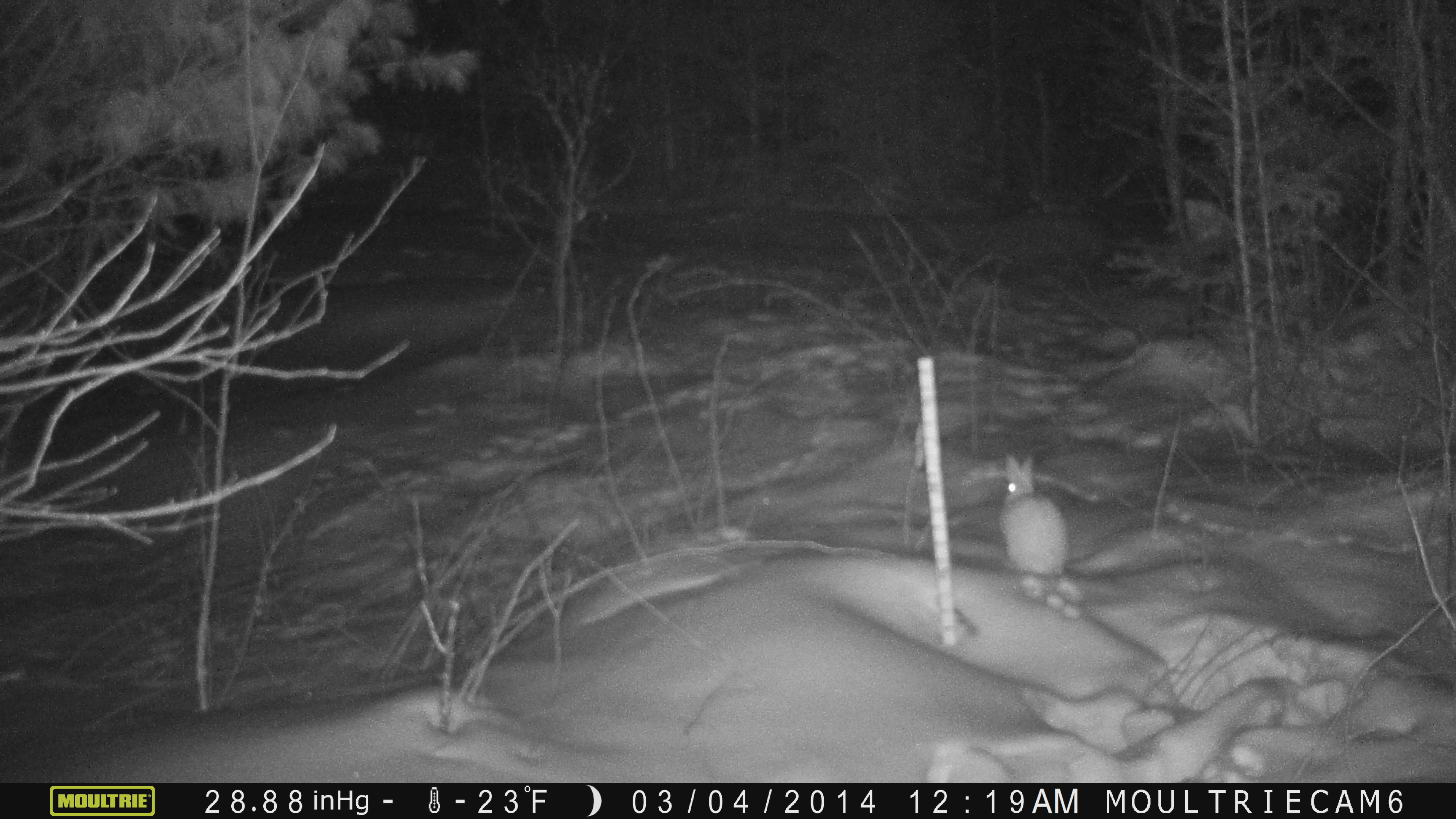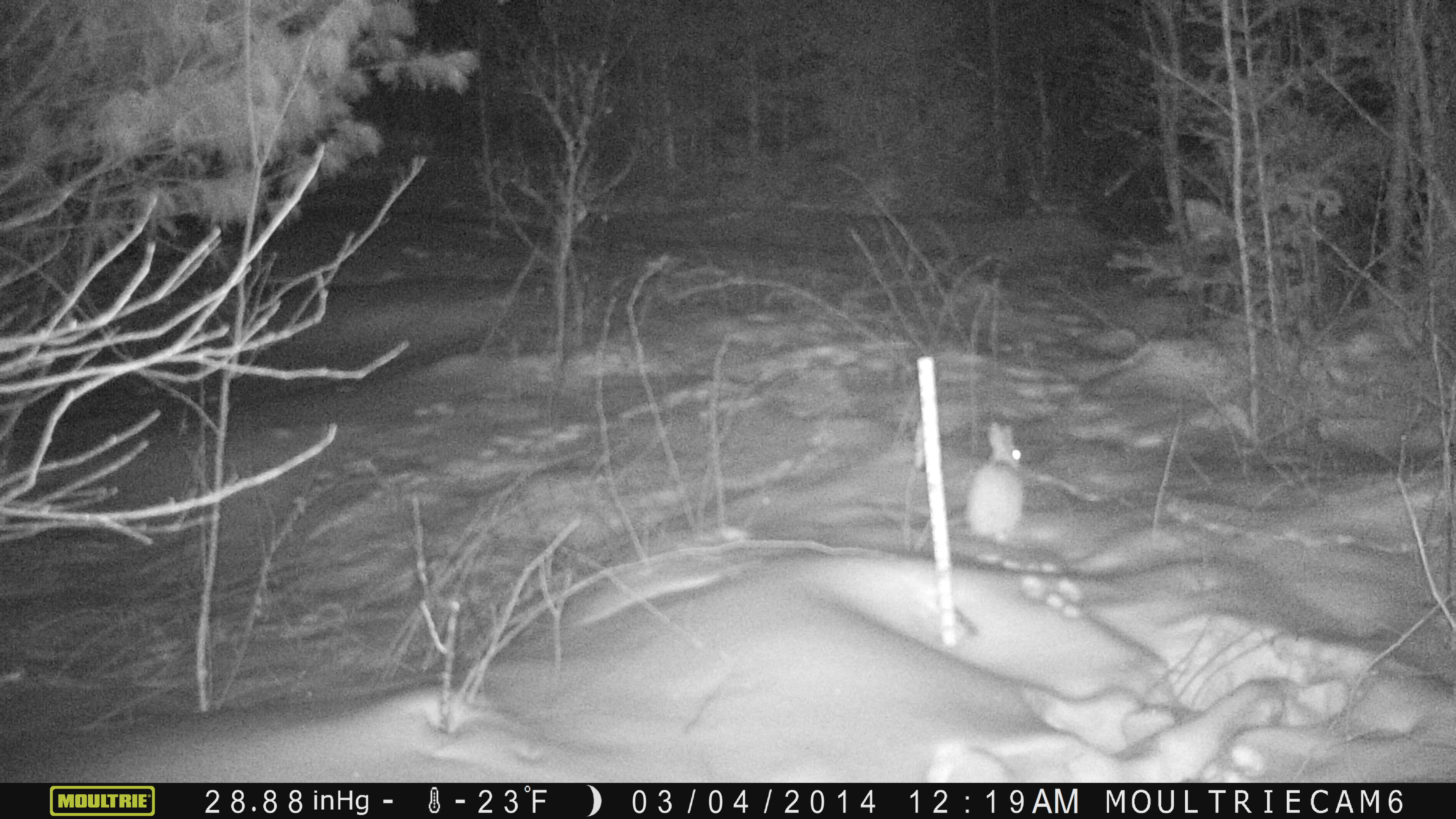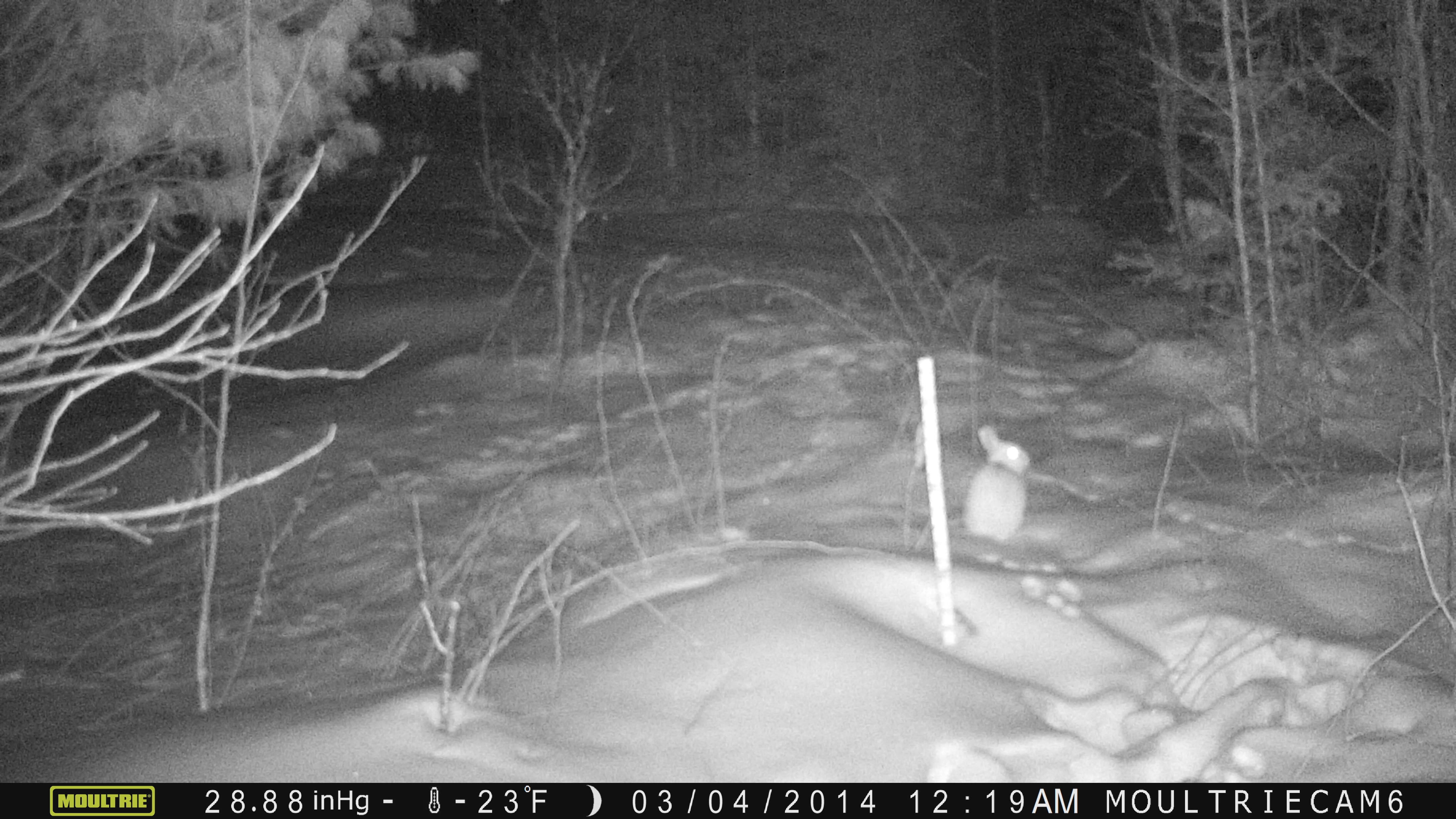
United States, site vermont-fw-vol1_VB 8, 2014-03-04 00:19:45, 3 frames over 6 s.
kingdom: Animalia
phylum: Chordata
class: Mammalia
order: Lagomorpha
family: Leporidae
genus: Lepus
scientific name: Lepus americanus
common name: snowshoe hare